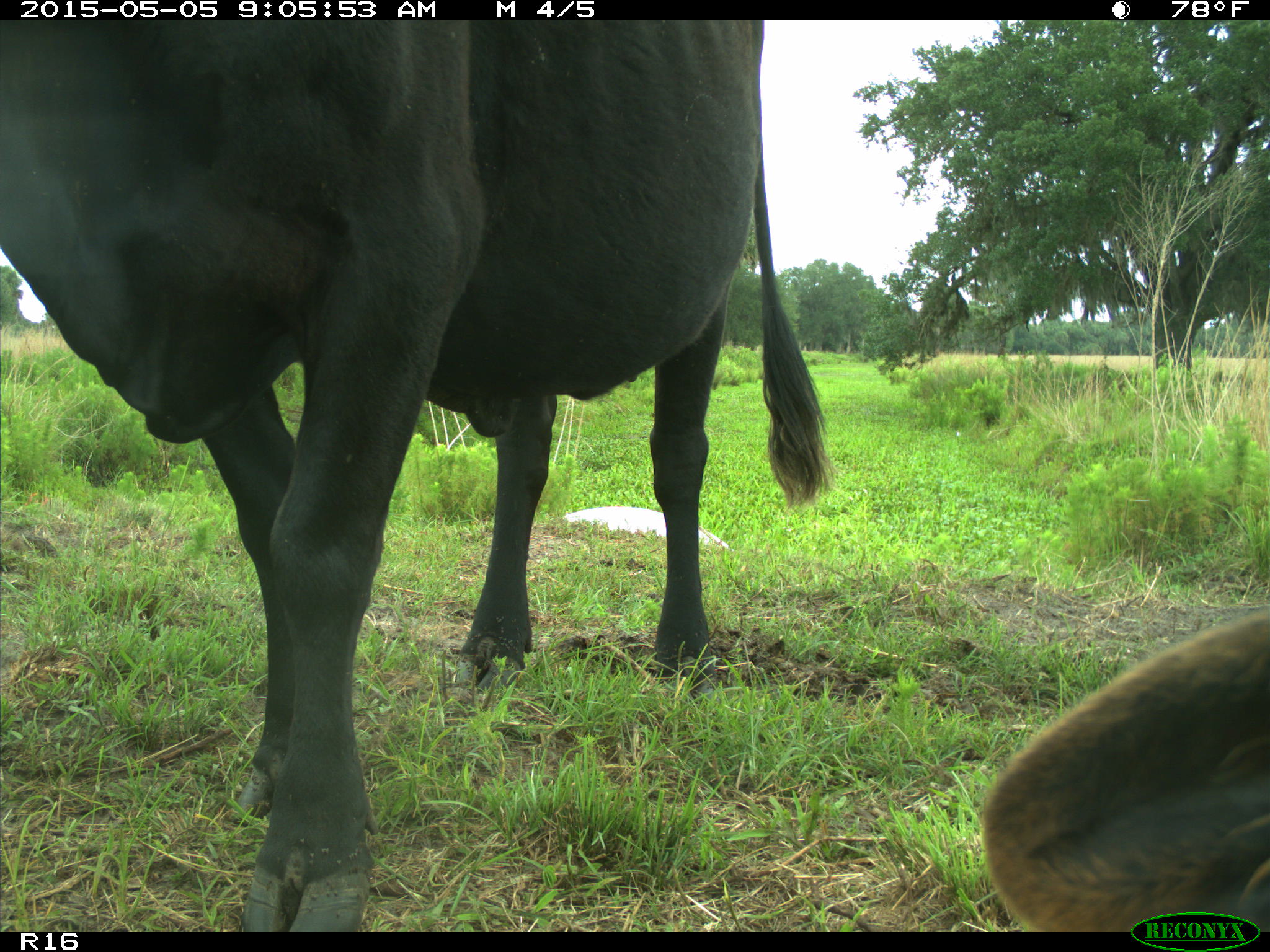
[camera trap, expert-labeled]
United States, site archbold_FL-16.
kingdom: Animalia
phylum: Chordata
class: Mammalia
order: Artiodactyla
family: Bovidae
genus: Bos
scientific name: Bos taurus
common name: domestic cow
Bos taurus (domestic cow).